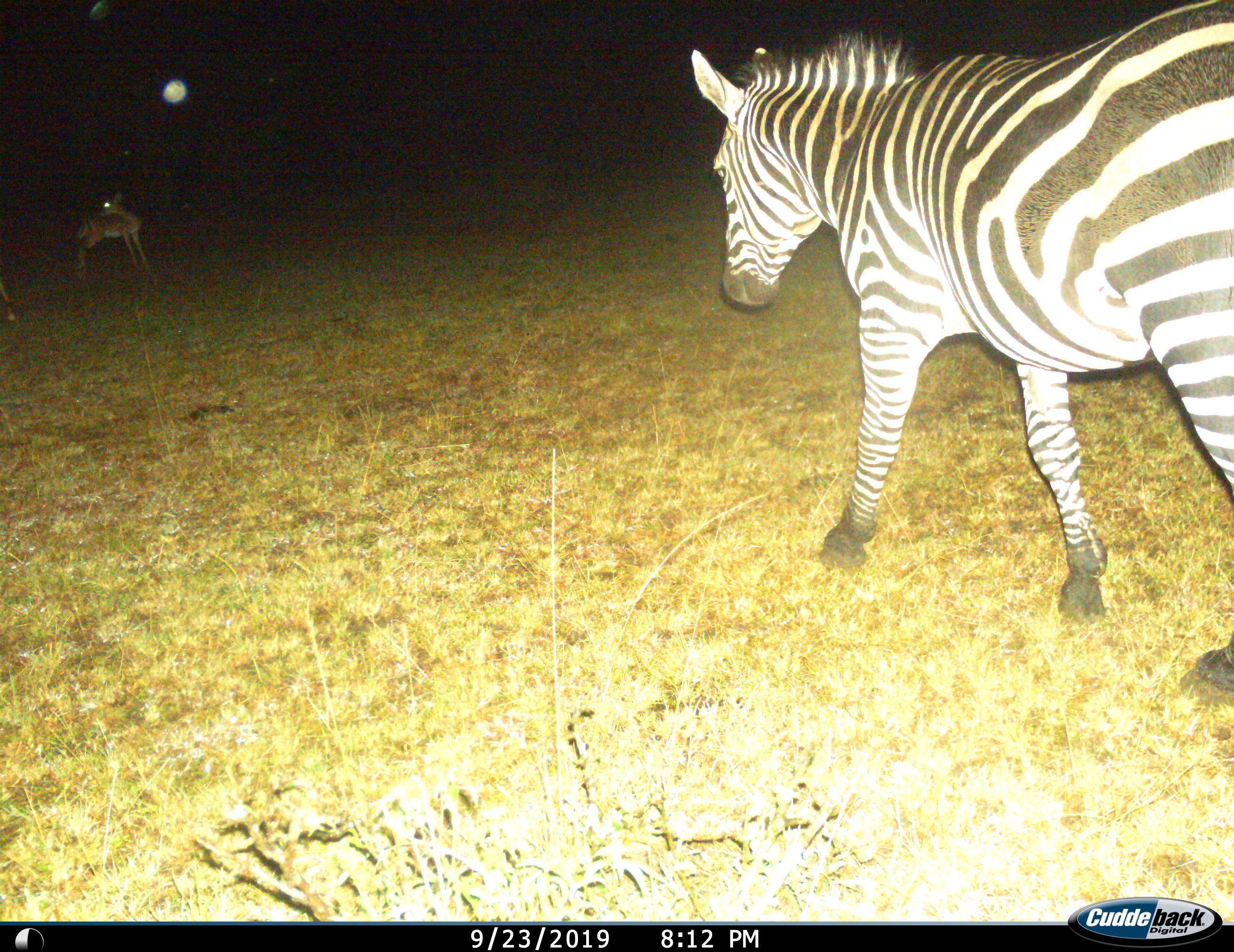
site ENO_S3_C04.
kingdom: Animalia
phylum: Chordata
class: Mammalia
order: Artiodactyla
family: Bovidae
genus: Aepyceros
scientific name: Aepyceros melampus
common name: impala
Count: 1.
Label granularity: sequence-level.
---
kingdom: Animalia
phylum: Chordata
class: Mammalia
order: Perissodactyla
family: Equidae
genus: Equus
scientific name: Equus quagga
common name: plains zebra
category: zebraplains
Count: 1.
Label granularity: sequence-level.